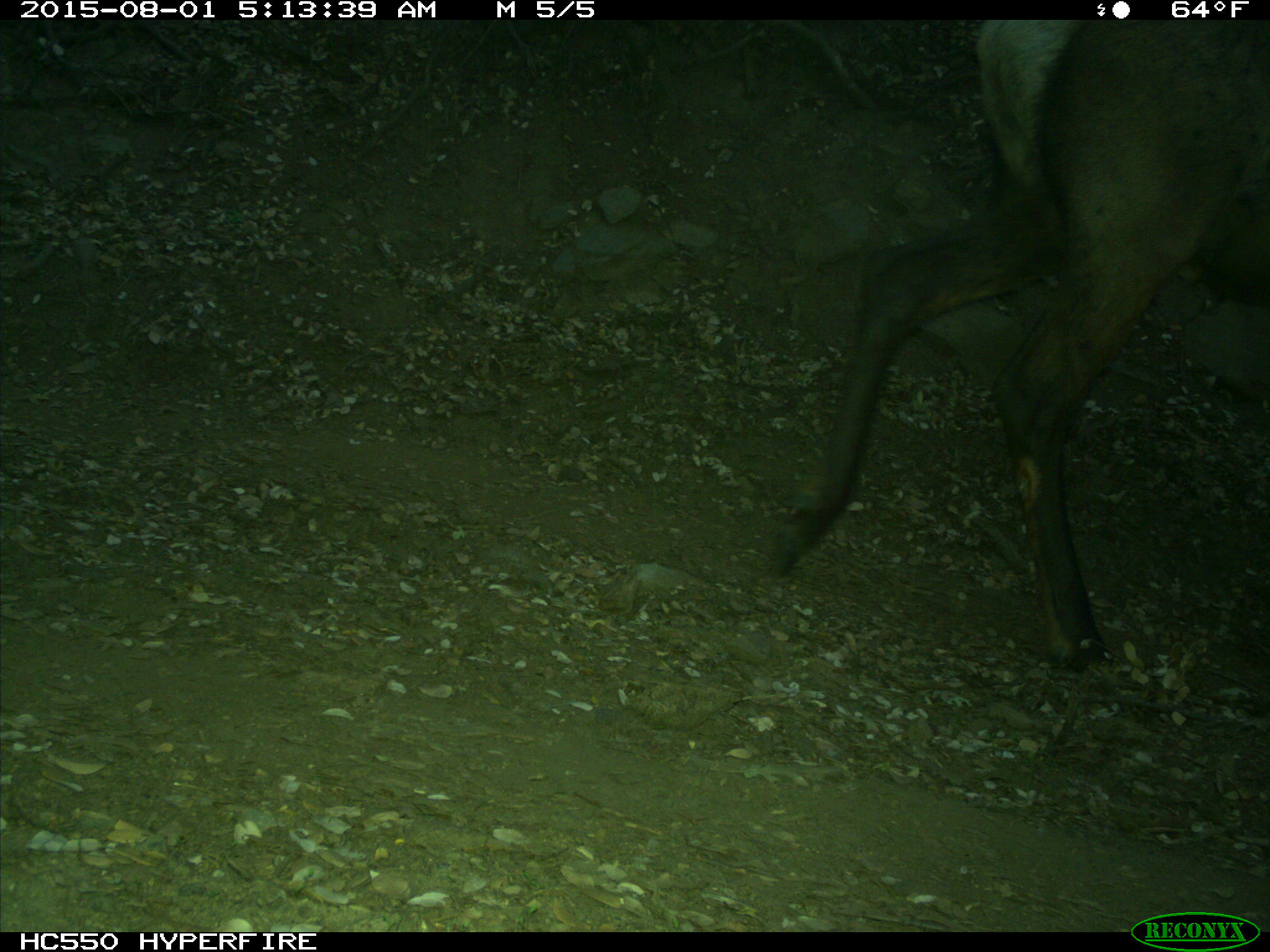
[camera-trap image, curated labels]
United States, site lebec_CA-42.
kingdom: Animalia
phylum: Chordata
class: Mammalia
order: Artiodactyla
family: Cervidae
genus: Cervus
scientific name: Cervus canadensis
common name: elk